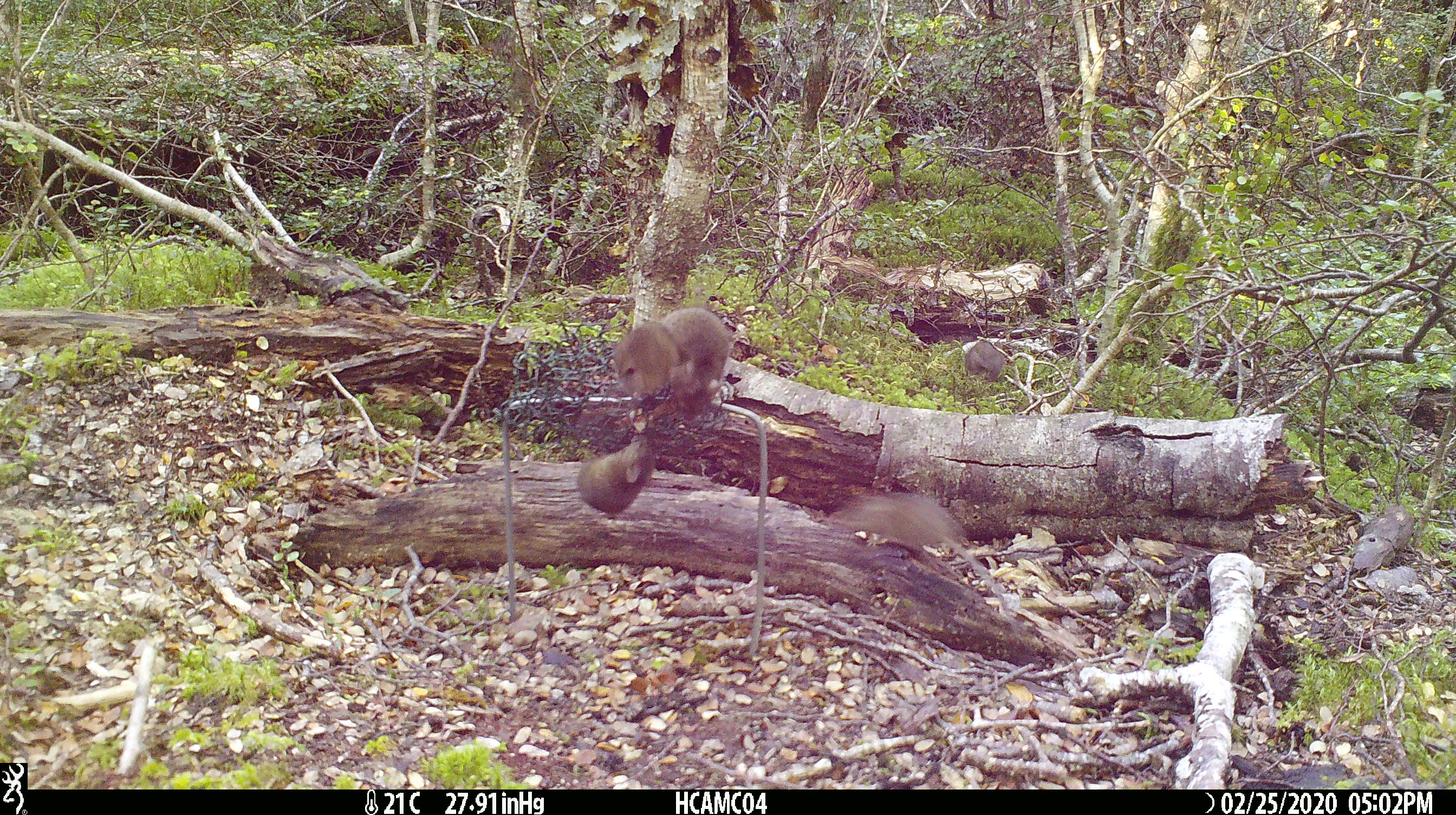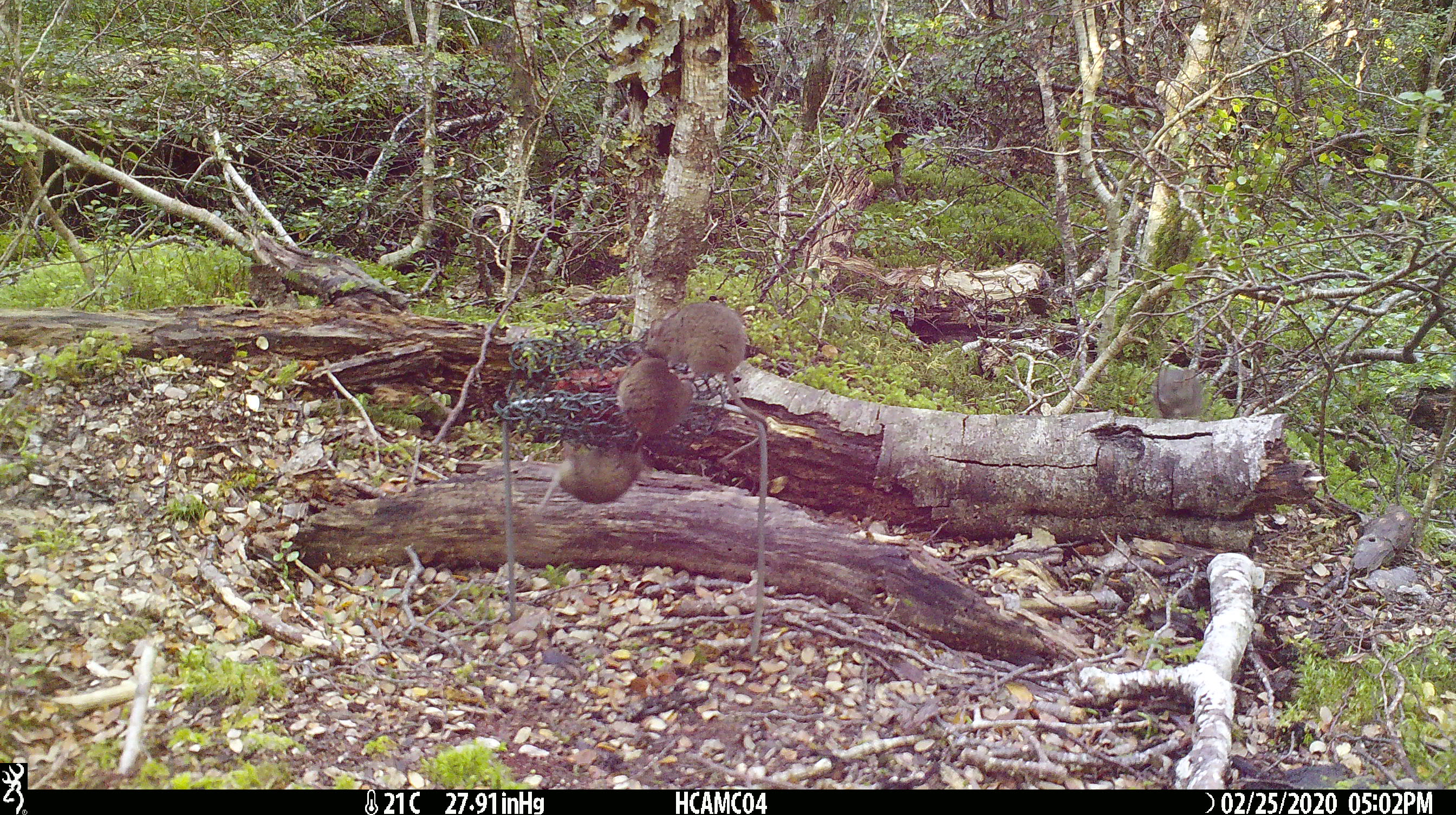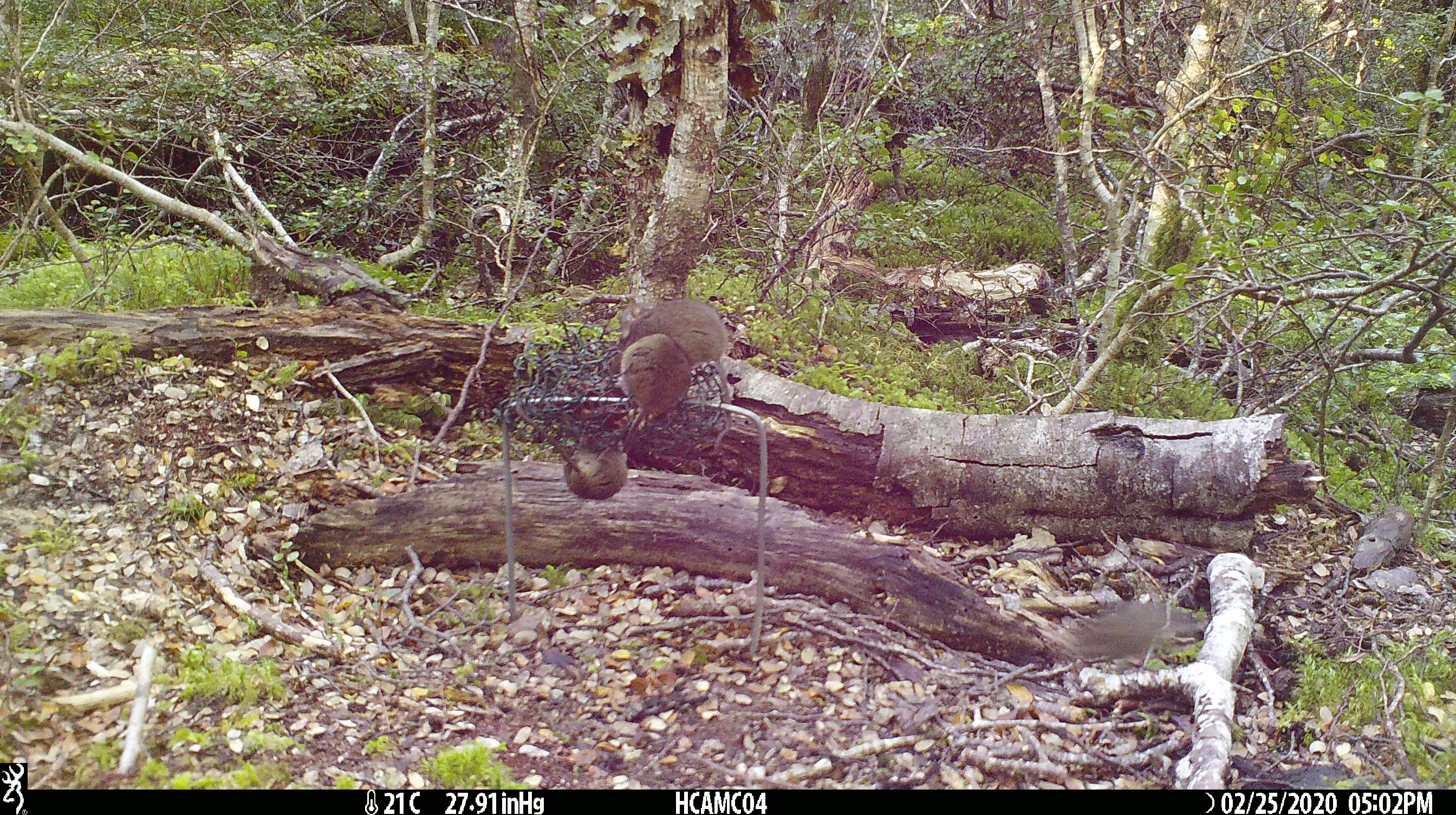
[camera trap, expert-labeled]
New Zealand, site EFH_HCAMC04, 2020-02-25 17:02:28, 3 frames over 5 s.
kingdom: Animalia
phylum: Chordata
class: Mammalia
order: Rodentia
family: Muridae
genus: Mus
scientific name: Mus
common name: mouse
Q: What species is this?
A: Mouse (Mus).